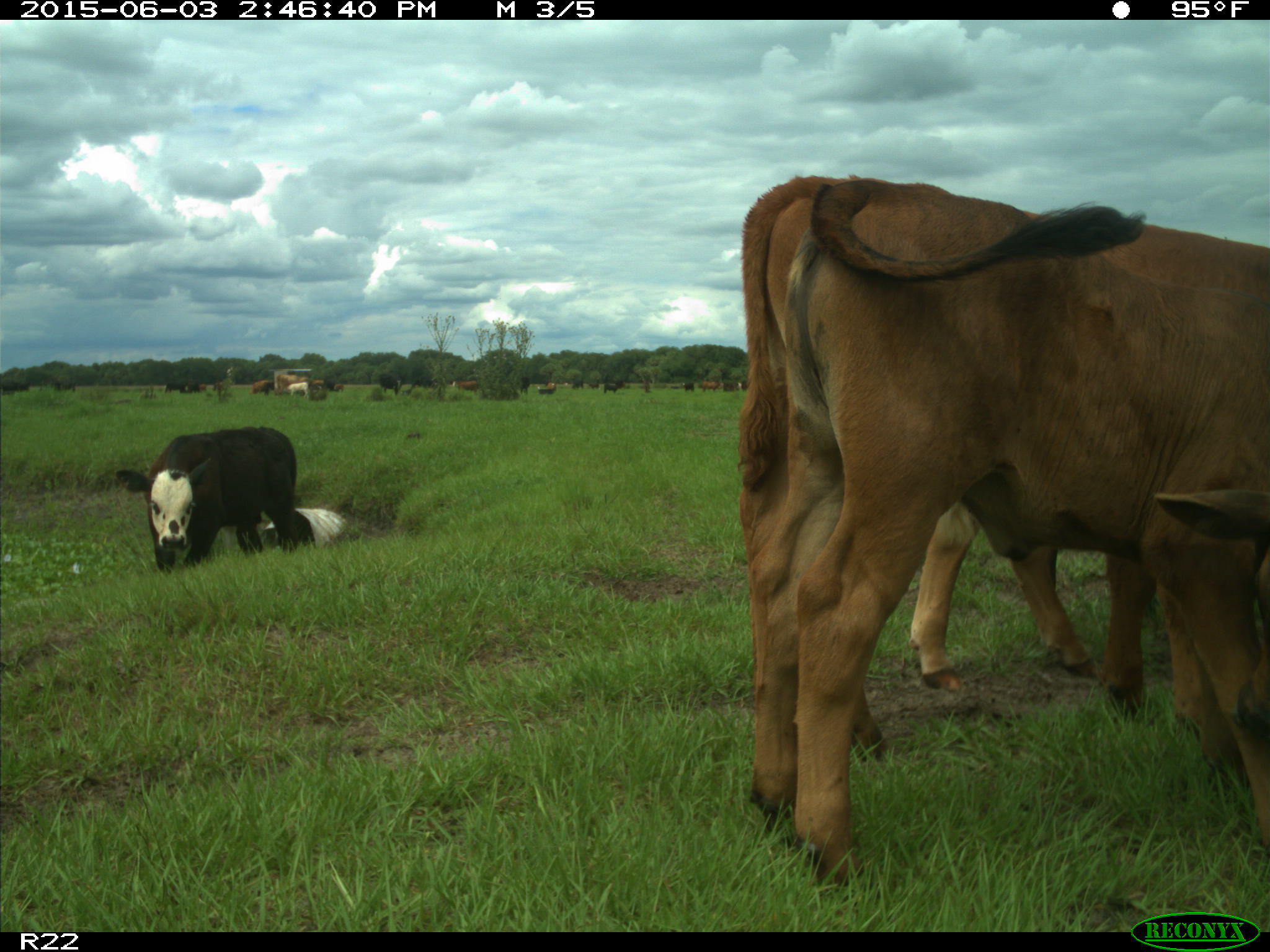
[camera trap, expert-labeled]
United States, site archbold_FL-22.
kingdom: Animalia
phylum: Chordata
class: Mammalia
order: Artiodactyla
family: Bovidae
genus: Bos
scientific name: Bos taurus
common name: domestic cow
Bos taurus (domestic cow).